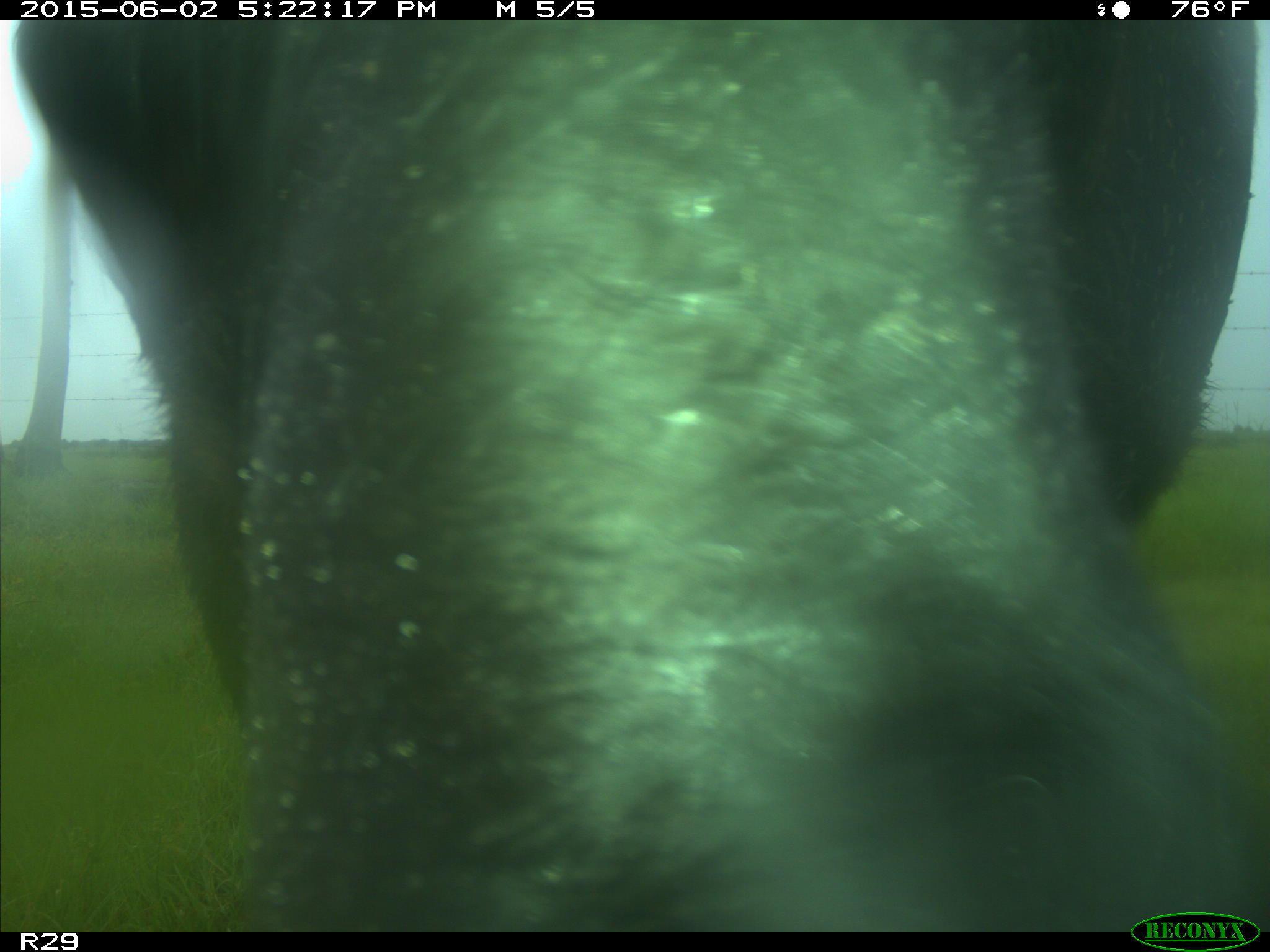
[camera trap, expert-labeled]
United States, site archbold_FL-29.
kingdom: Animalia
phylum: Chordata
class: Mammalia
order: Artiodactyla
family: Bovidae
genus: Bos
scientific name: Bos taurus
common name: domestic cow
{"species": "Bos taurus (domestic cow)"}